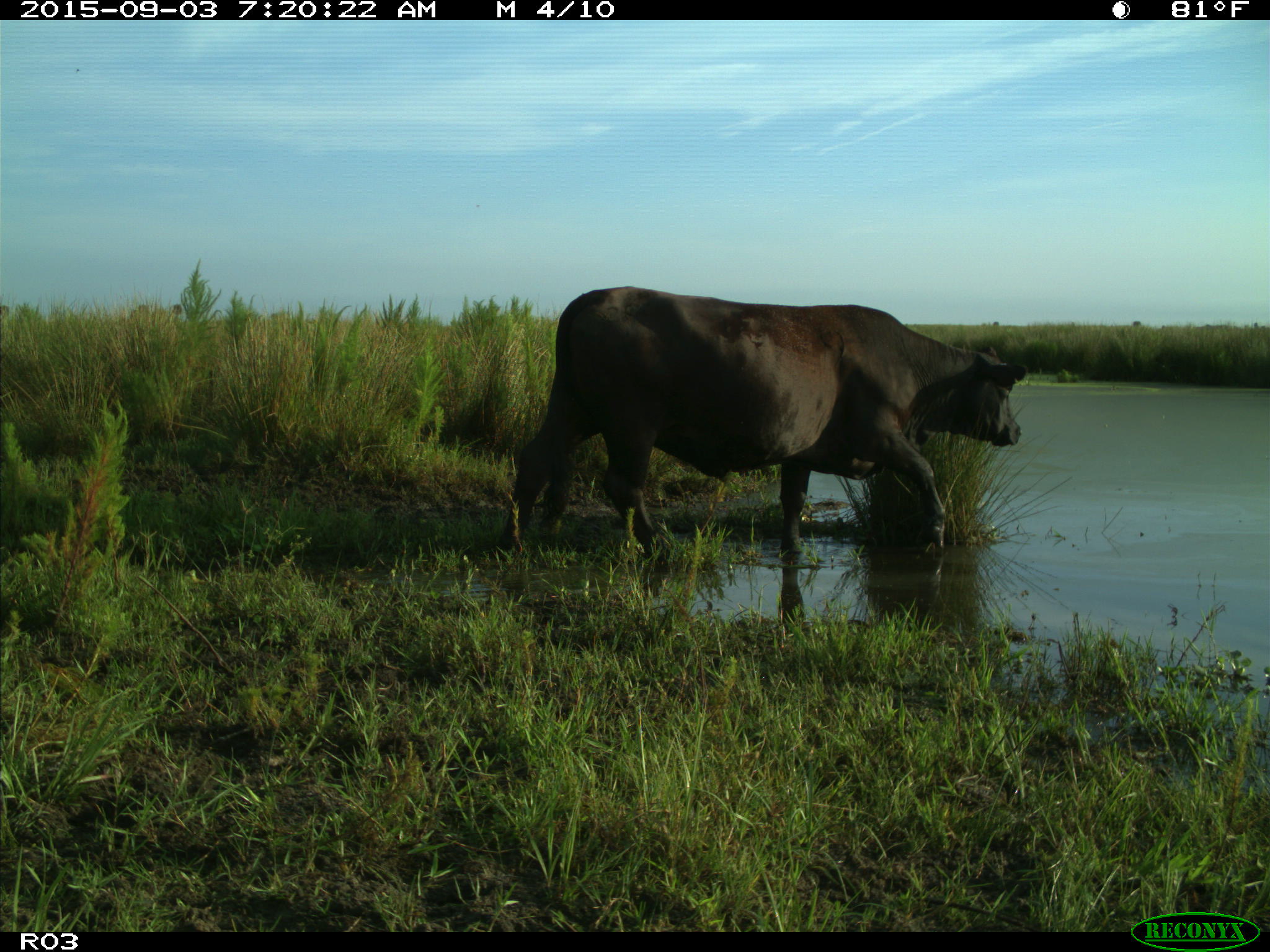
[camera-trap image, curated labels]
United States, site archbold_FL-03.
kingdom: Animalia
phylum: Chordata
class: Mammalia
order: Artiodactyla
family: Bovidae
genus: Bos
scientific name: Bos taurus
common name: domestic cow